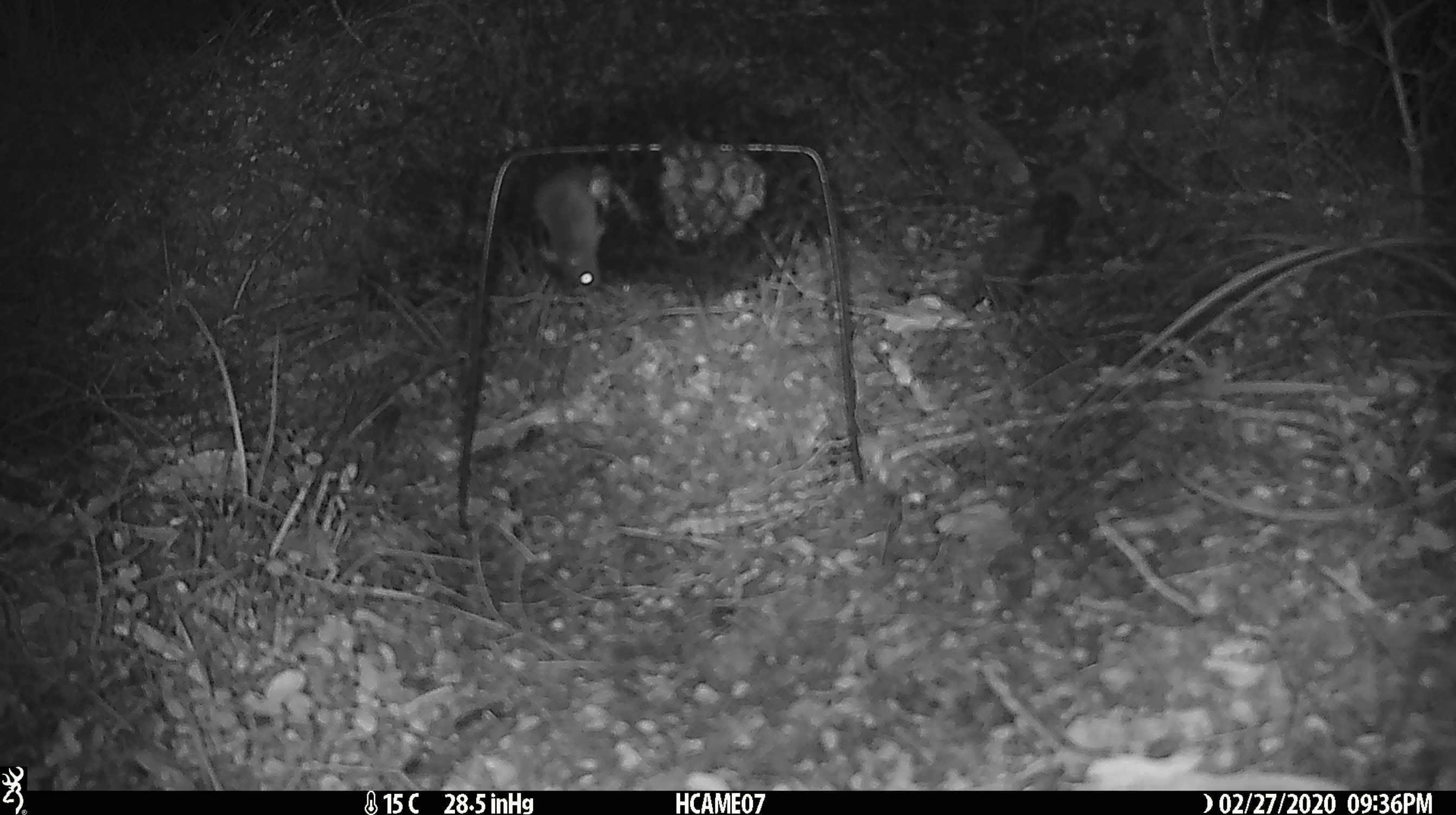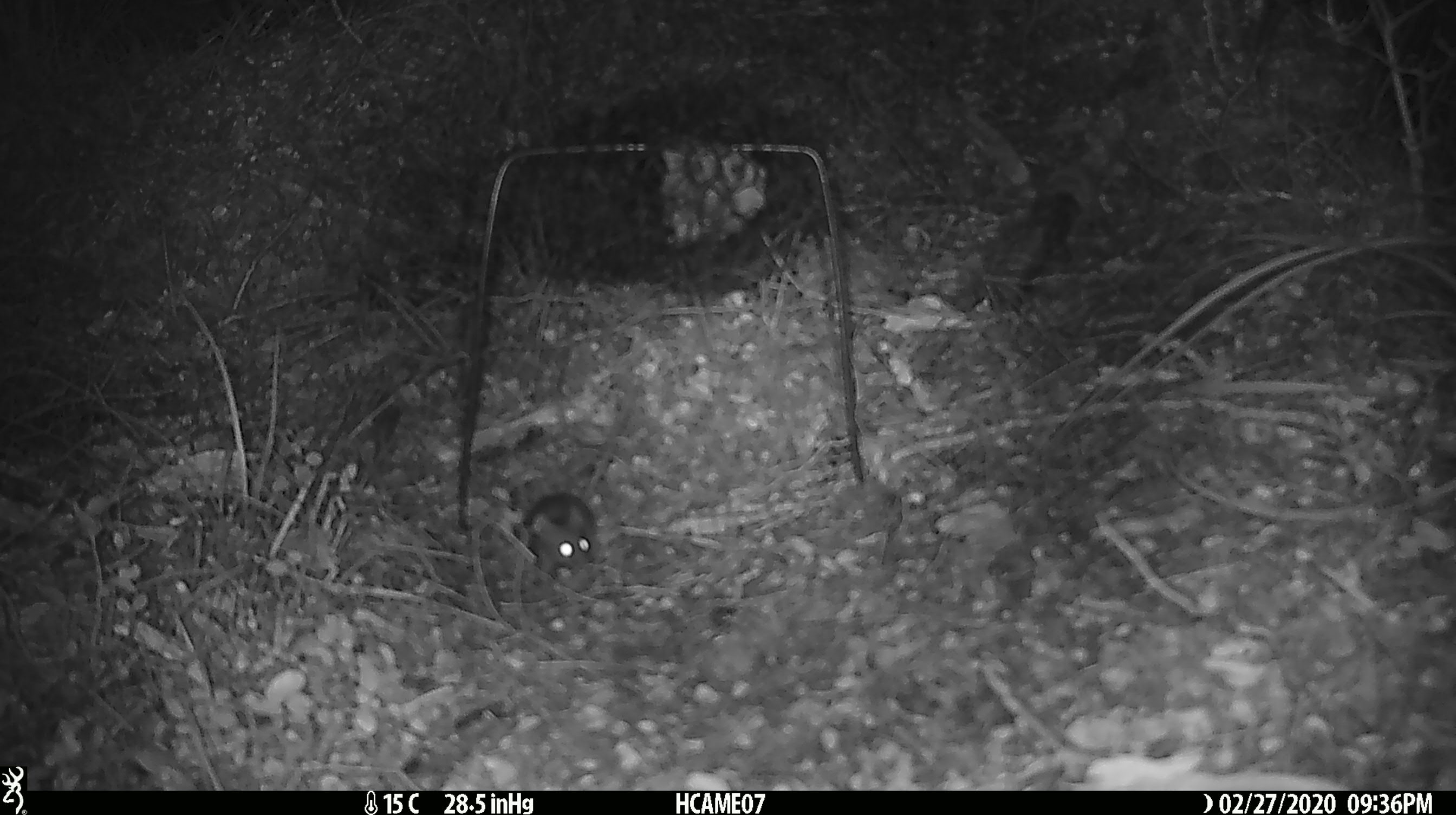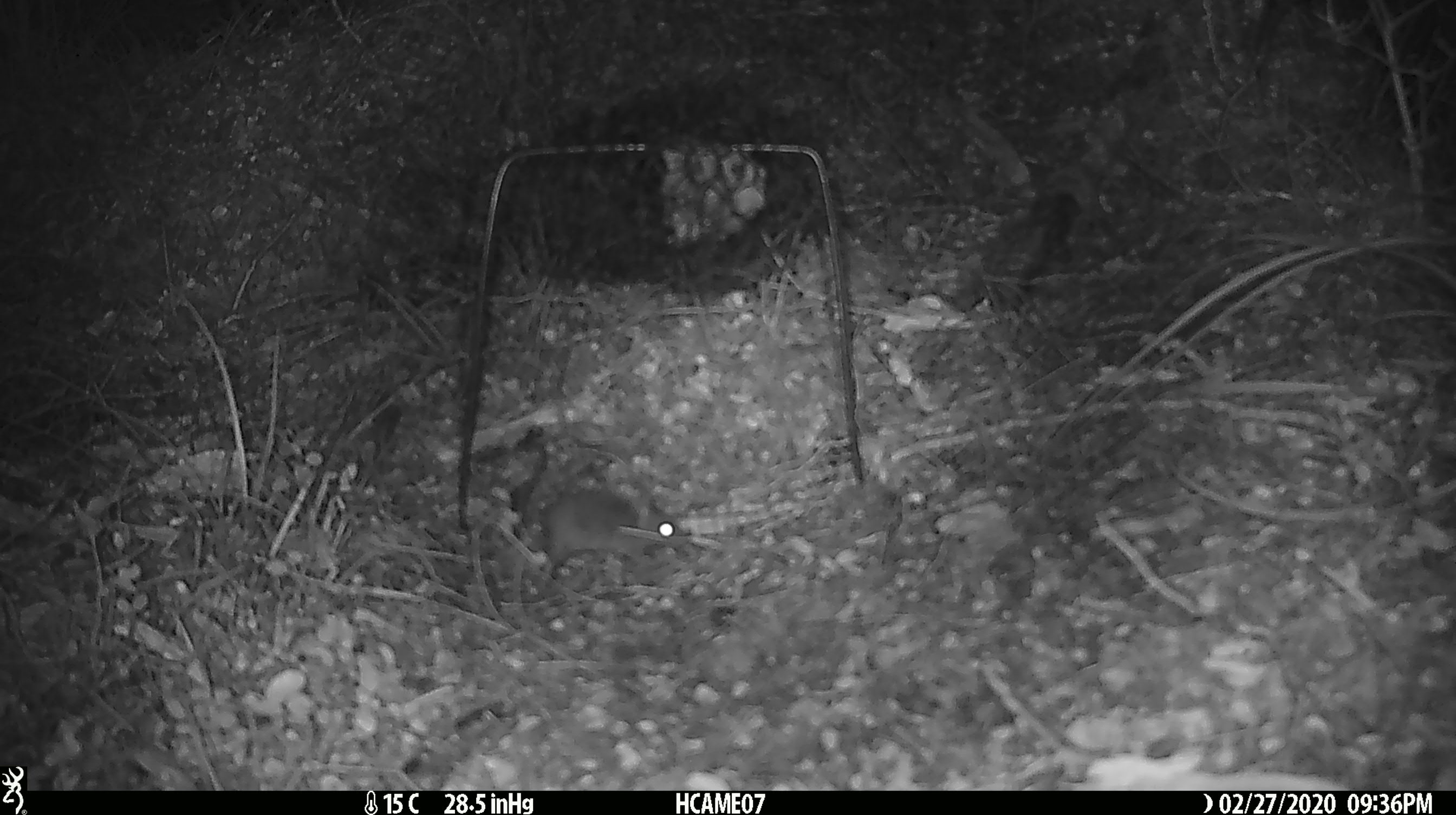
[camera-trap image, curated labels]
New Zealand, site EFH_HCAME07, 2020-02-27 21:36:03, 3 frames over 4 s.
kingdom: Animalia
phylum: Chordata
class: Mammalia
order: Rodentia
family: Muridae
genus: Mus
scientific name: Mus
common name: mouse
Mouse (Mus).